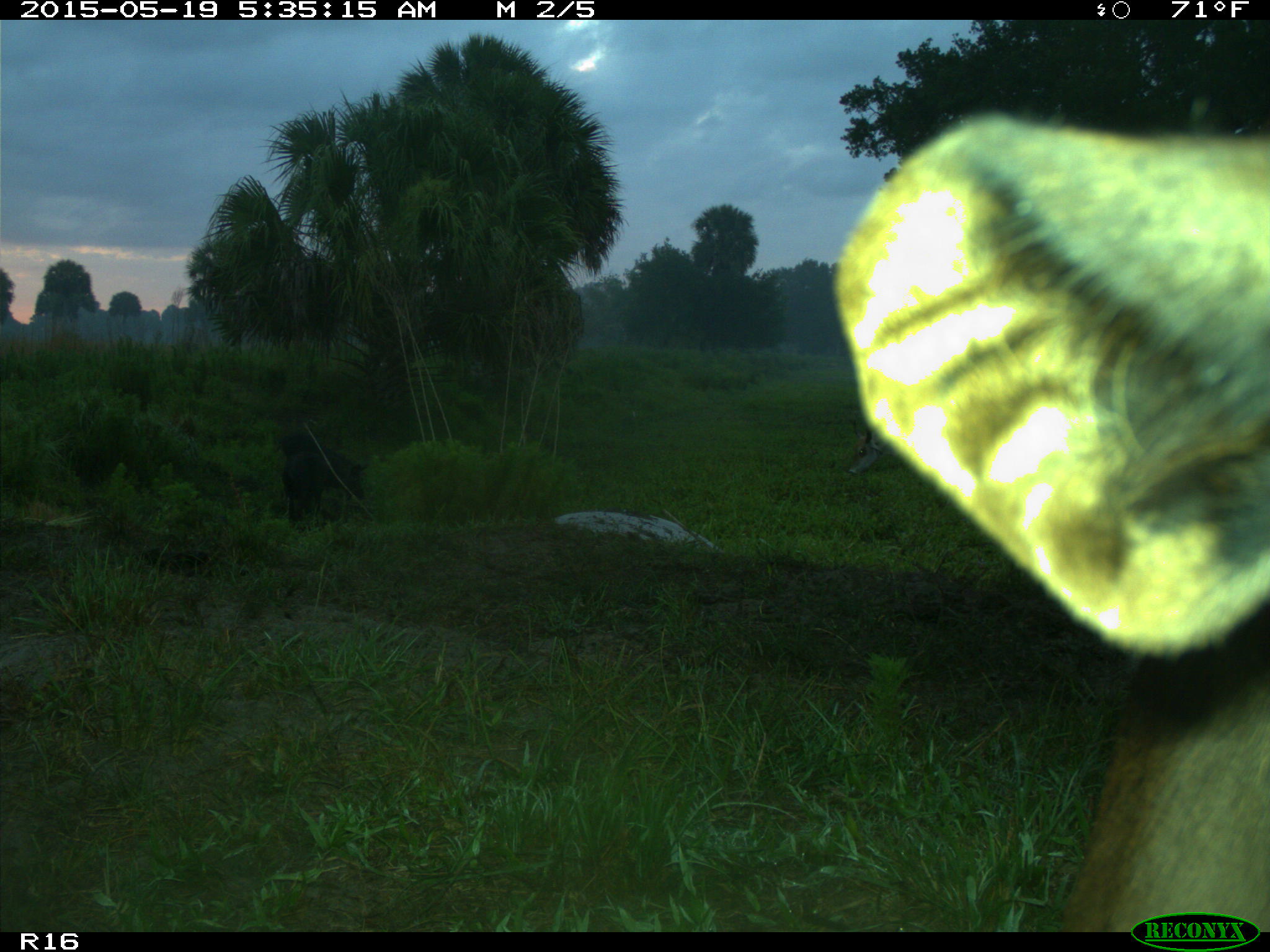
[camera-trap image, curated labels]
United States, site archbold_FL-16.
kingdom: Animalia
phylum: Chordata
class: Mammalia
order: Artiodactyla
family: Suidae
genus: Sus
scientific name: Sus scrofa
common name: wild boar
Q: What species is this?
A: Sus scrofa (wild boar).